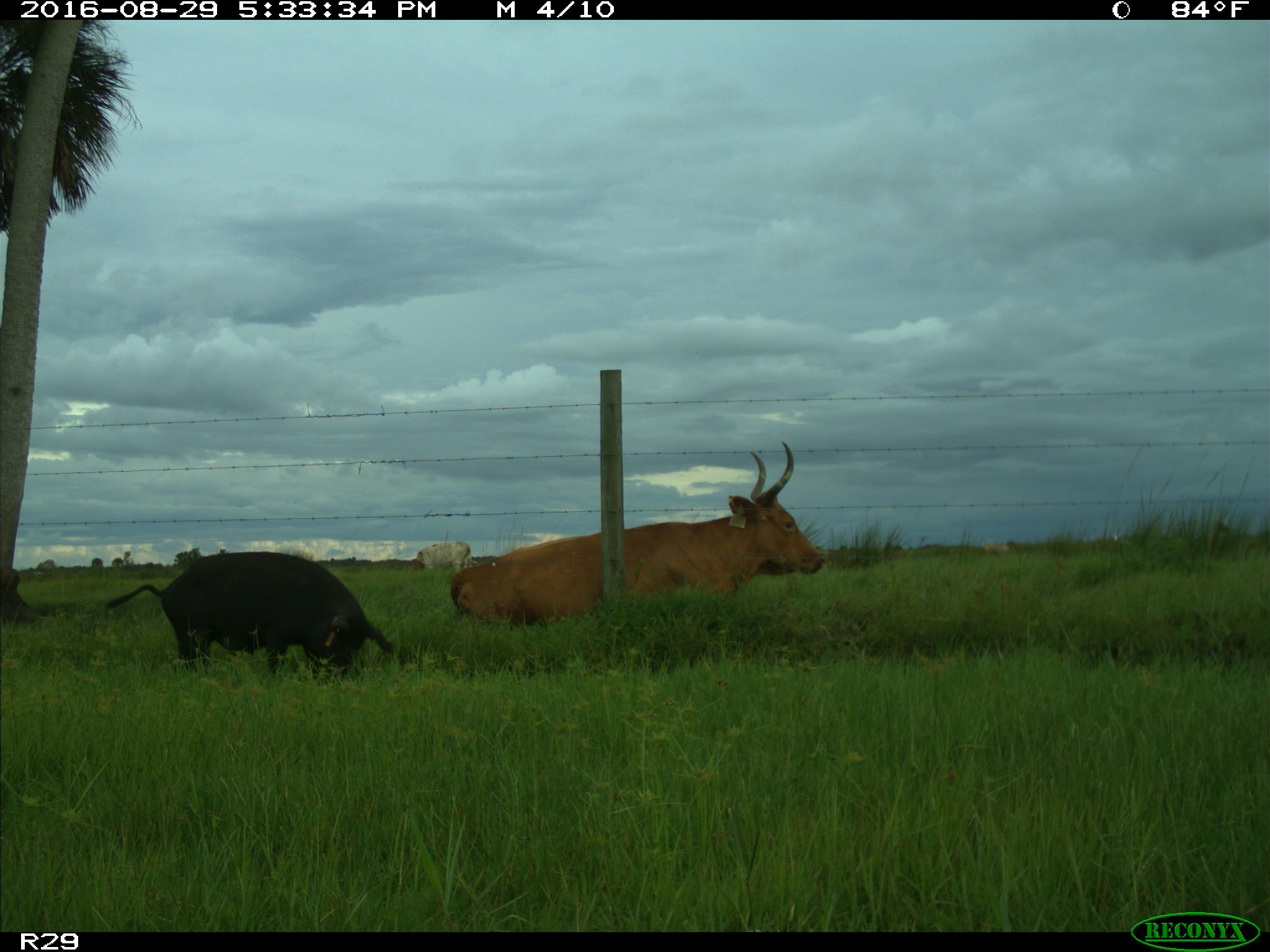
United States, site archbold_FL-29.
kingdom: Animalia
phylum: Chordata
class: Mammalia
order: Artiodactyla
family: Suidae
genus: Sus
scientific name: Sus scrofa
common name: wild boar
Sus scrofa (wild boar).